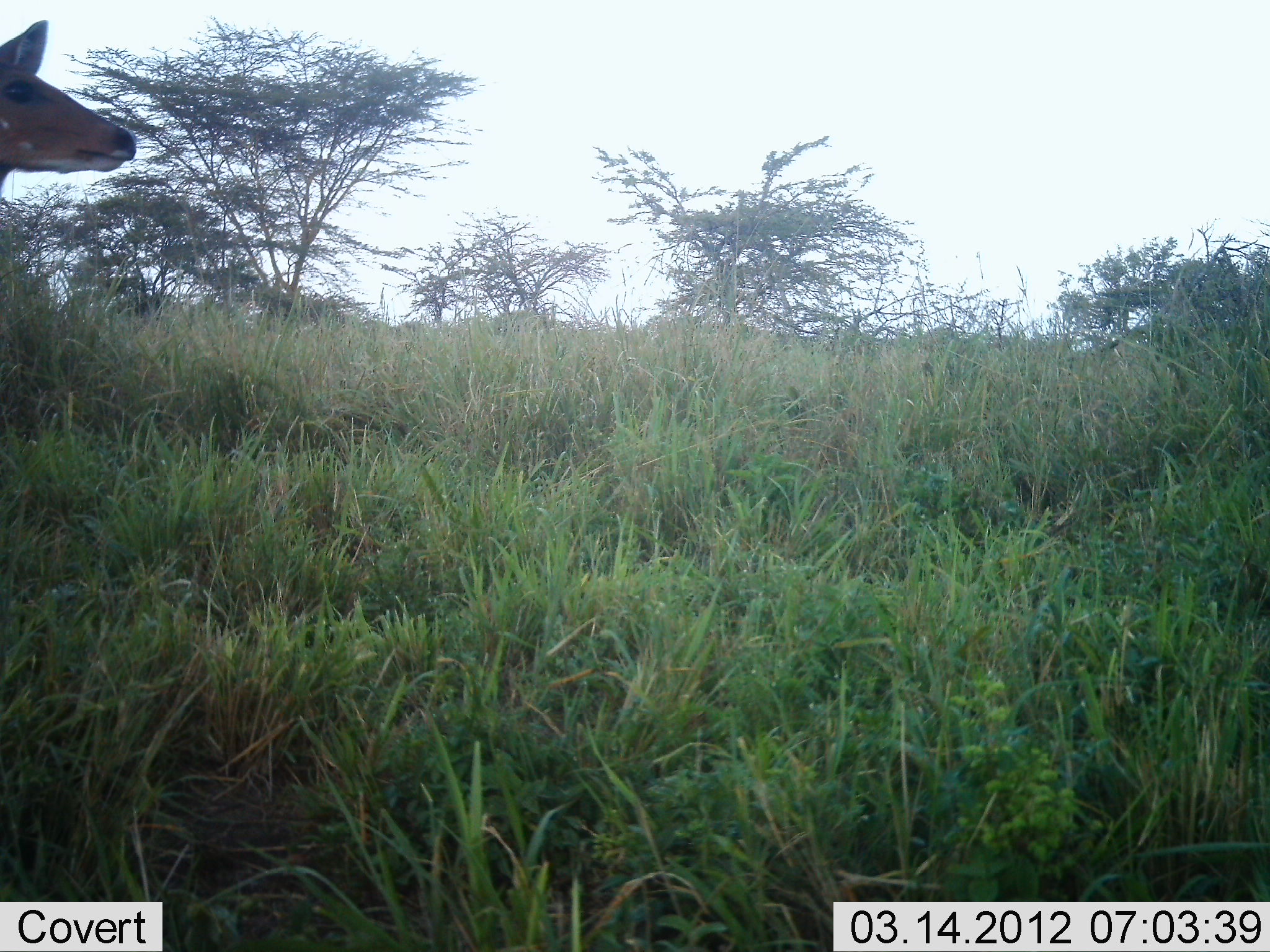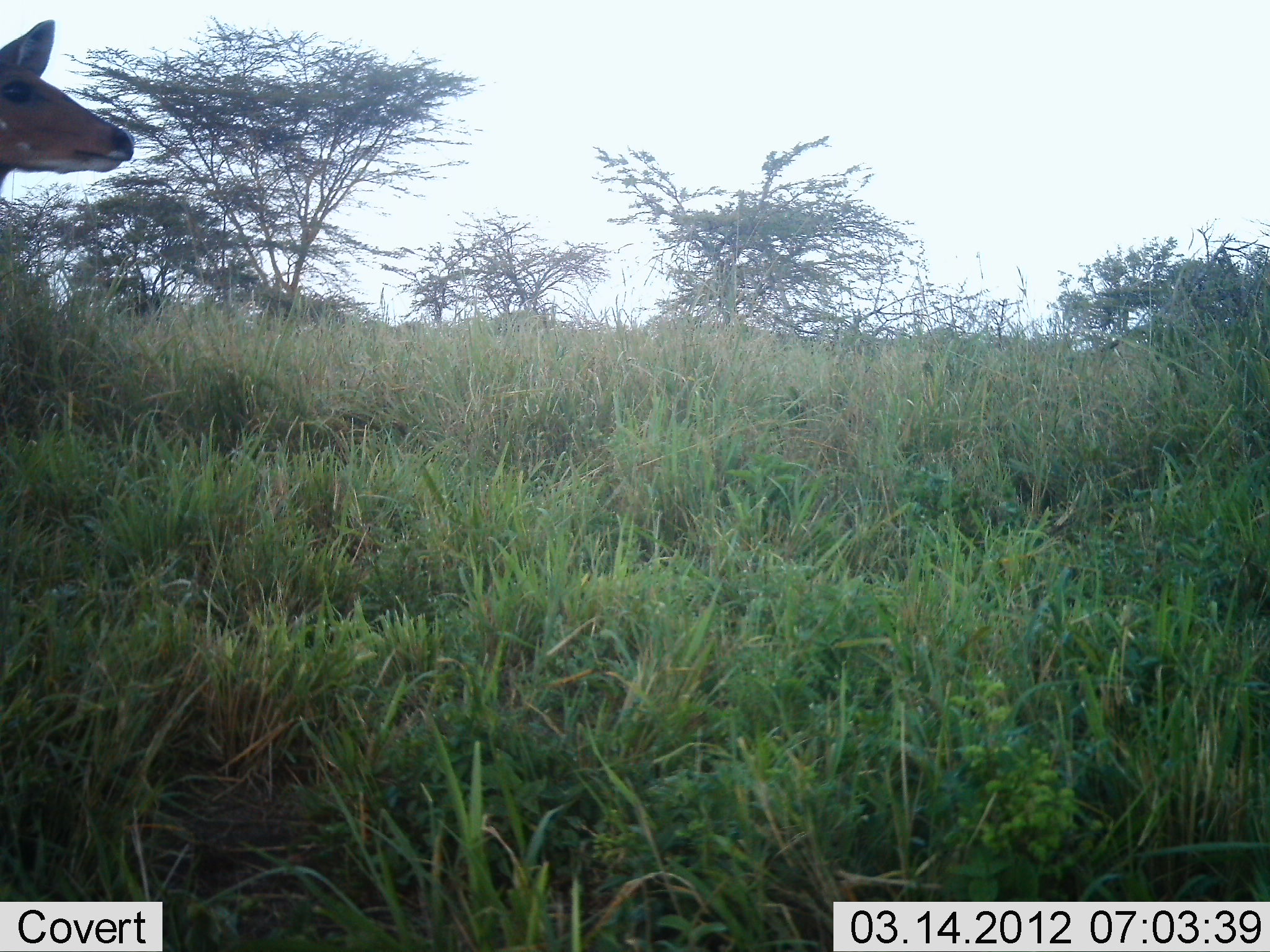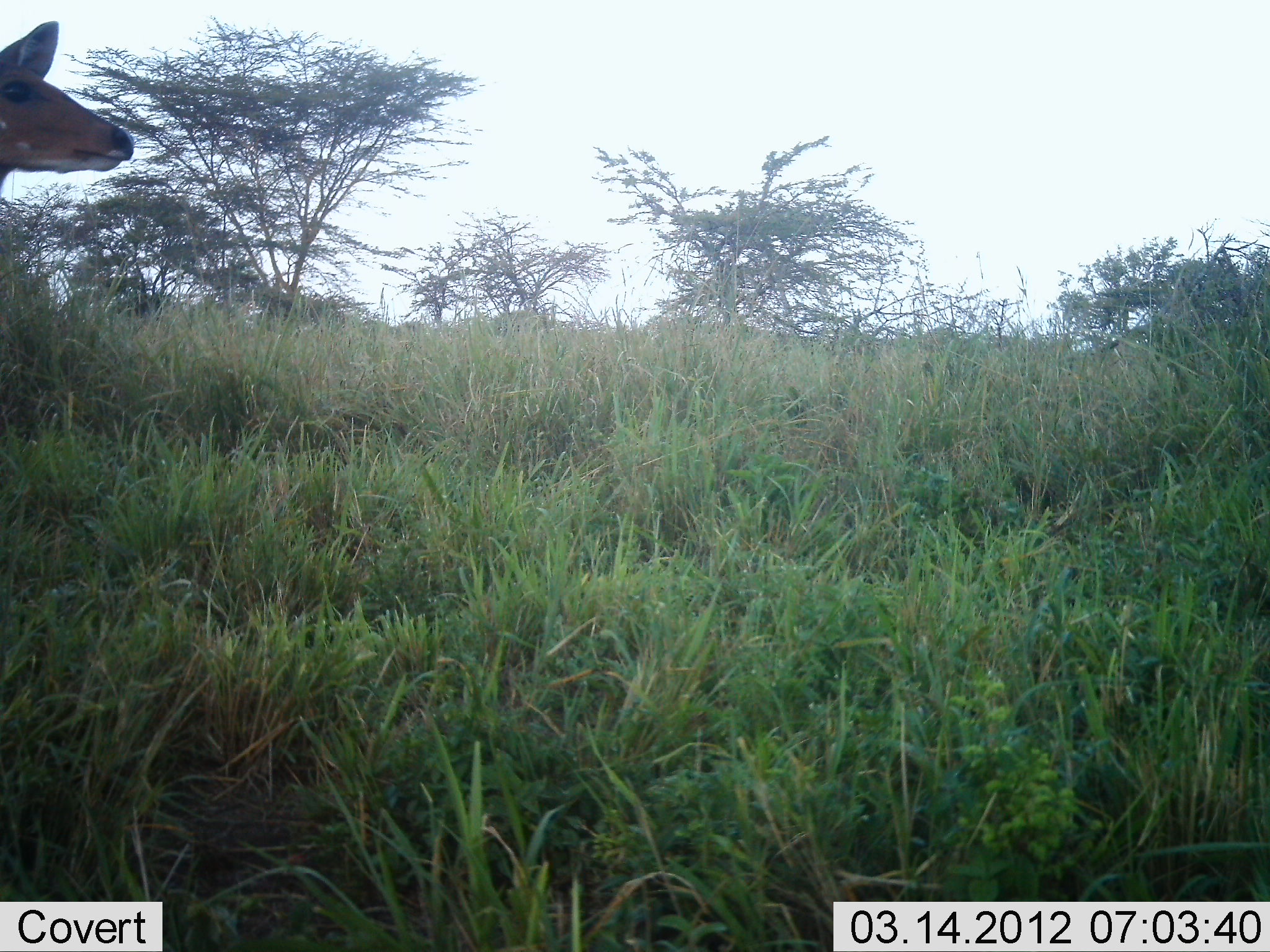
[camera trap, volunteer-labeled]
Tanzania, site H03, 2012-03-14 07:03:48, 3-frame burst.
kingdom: Animalia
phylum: Chordata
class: Mammalia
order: Artiodactyla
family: Bovidae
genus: Tragelaphus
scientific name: Tragelaphus scriptus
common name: bushbuck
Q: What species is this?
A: Bushbuck (Tragelaphus scriptus).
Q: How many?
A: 1.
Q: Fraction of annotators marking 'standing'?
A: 100%.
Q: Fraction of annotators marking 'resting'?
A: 0%.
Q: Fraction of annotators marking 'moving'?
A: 0%.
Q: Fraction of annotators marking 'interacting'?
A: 0%.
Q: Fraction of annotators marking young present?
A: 0%.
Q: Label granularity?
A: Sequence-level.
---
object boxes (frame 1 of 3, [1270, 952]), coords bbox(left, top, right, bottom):
animal: bbox(0, 17, 138, 213)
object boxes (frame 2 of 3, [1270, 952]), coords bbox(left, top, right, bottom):
animal: bbox(0, 18, 135, 205)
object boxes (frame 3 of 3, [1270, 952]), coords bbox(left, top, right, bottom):
animal: bbox(0, 18, 138, 185)